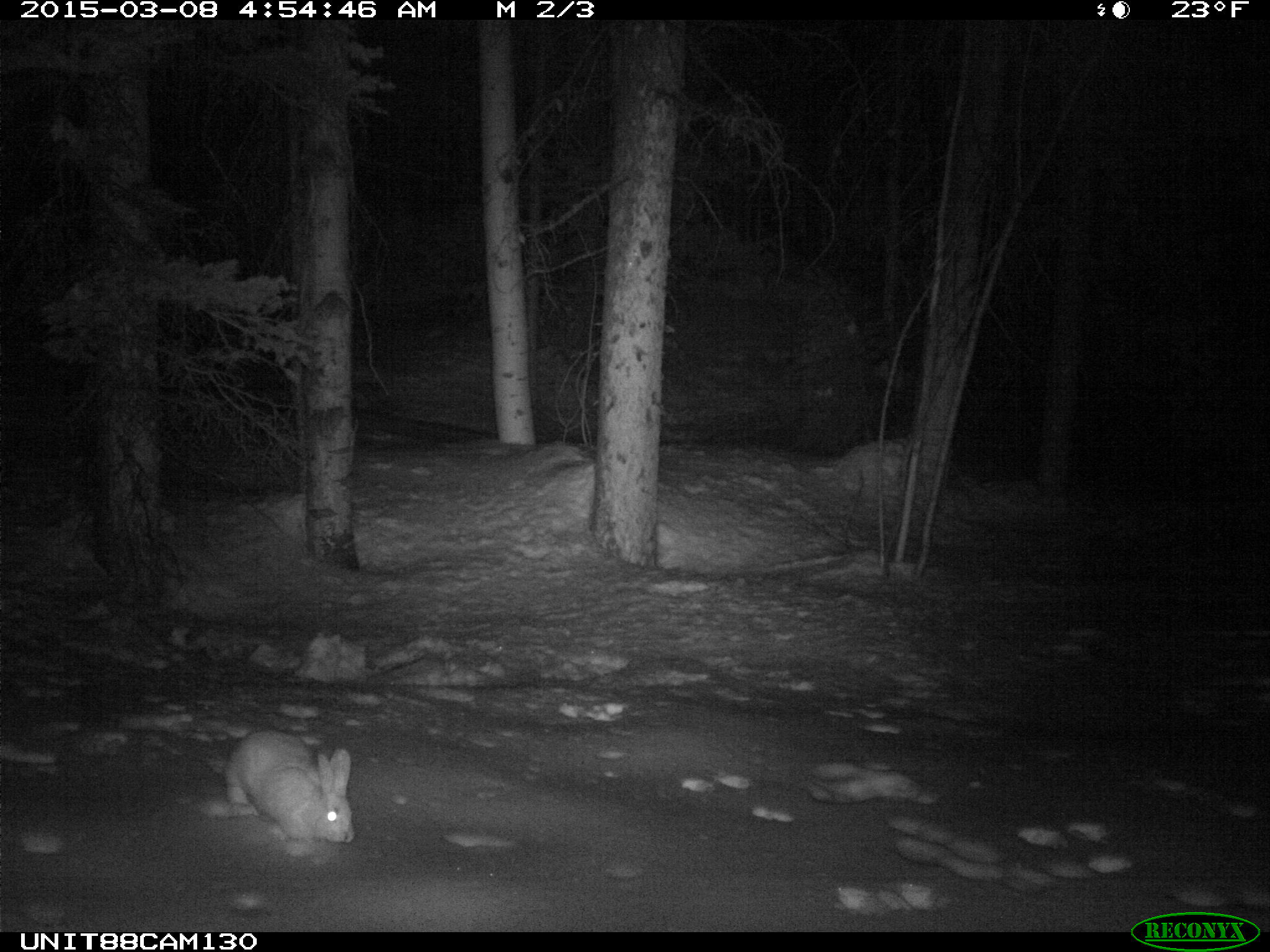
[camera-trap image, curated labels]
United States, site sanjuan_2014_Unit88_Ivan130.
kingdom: Animalia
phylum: Chordata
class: Mammalia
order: Lagomorpha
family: Leporidae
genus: Lepus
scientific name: Lepus americanus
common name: snowshoe hare